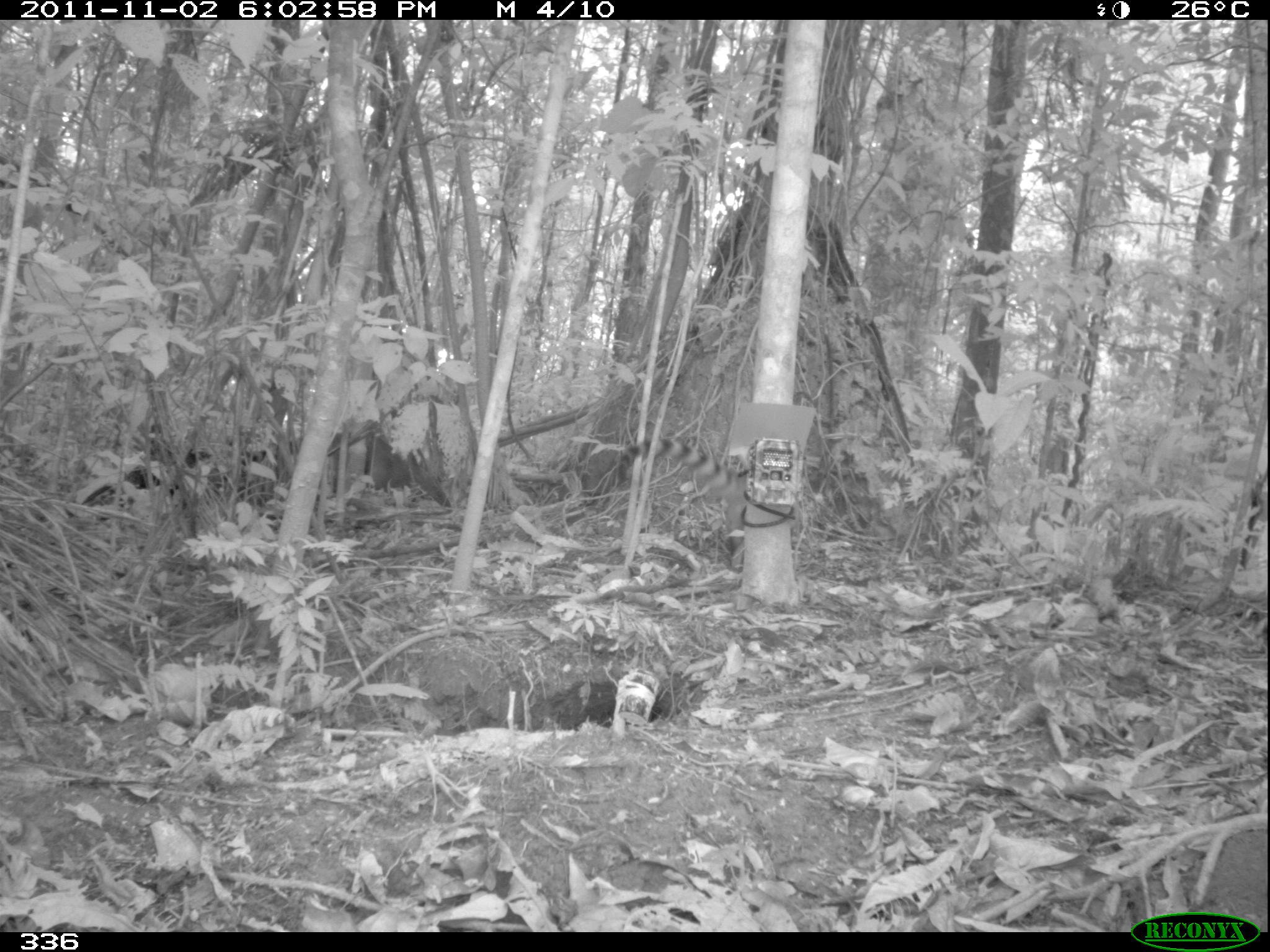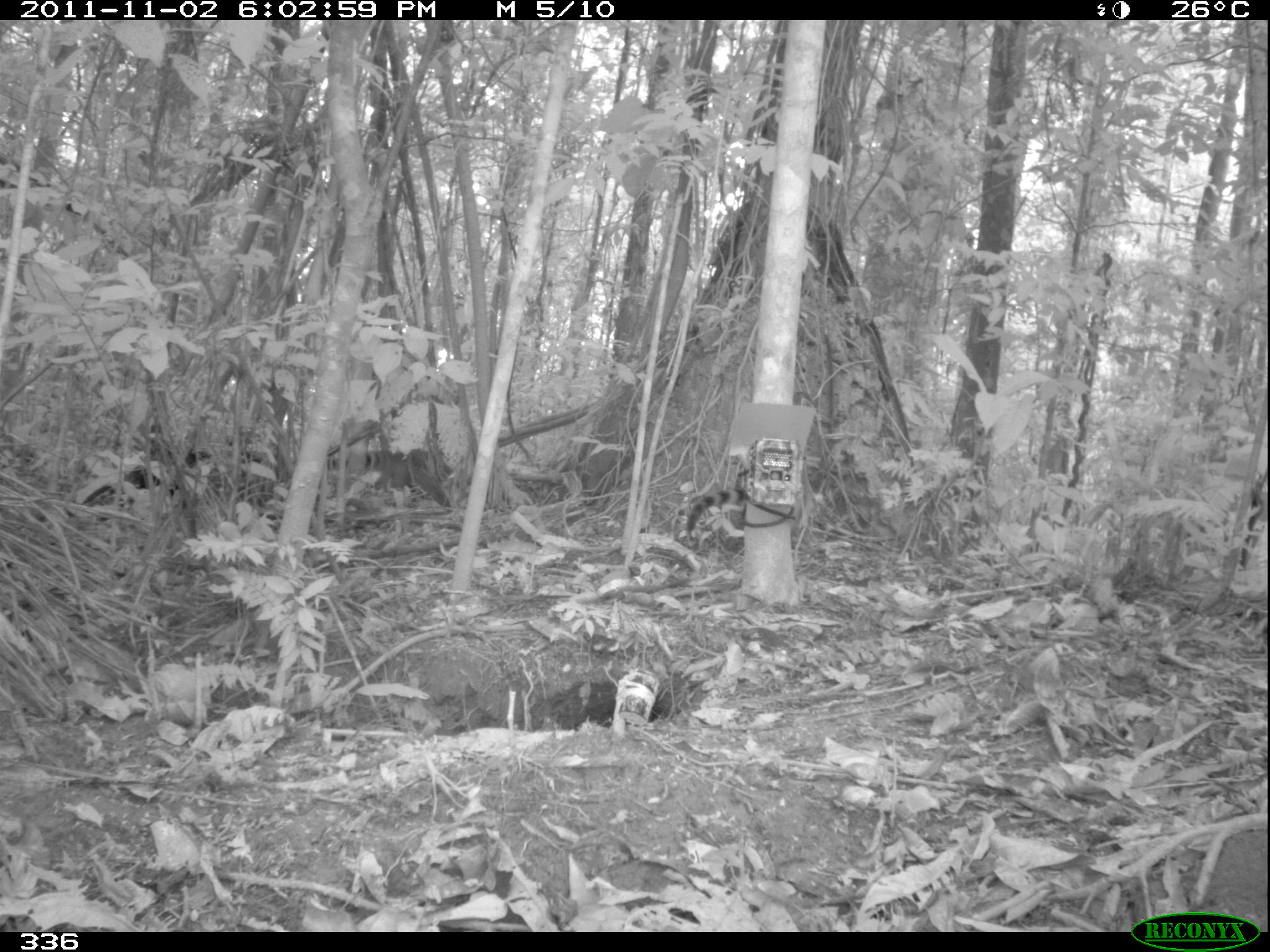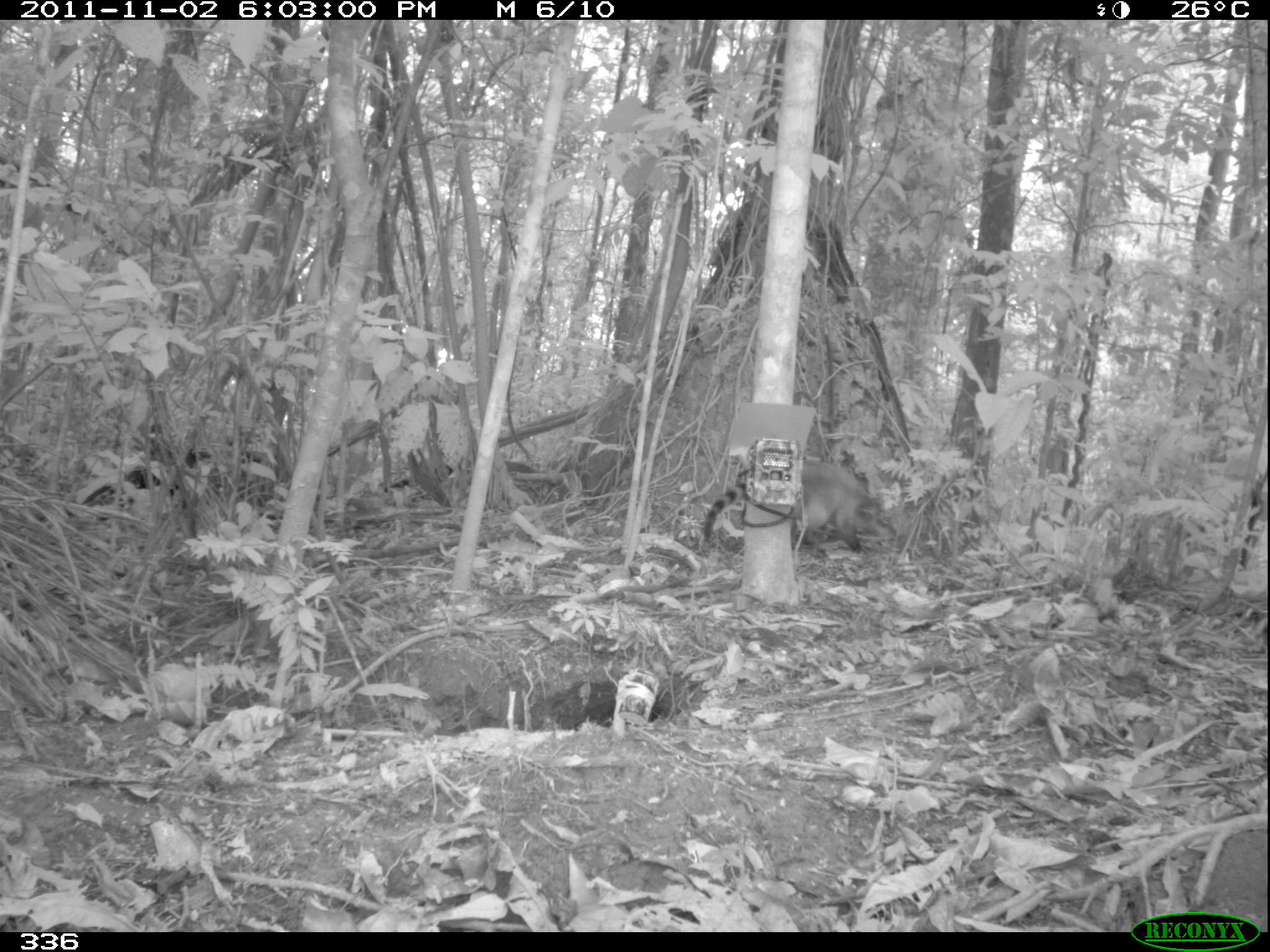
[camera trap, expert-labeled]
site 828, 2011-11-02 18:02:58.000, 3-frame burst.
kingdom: Animalia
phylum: Chordata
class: Mammalia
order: Carnivora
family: Procyonidae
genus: Nasua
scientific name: Nasua nasua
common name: south american coati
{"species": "Nasua nasua (south american coati)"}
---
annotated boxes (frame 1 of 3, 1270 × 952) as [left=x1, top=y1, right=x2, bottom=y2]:
nasua nasua: [left=609, top=438, right=762, bottom=570]